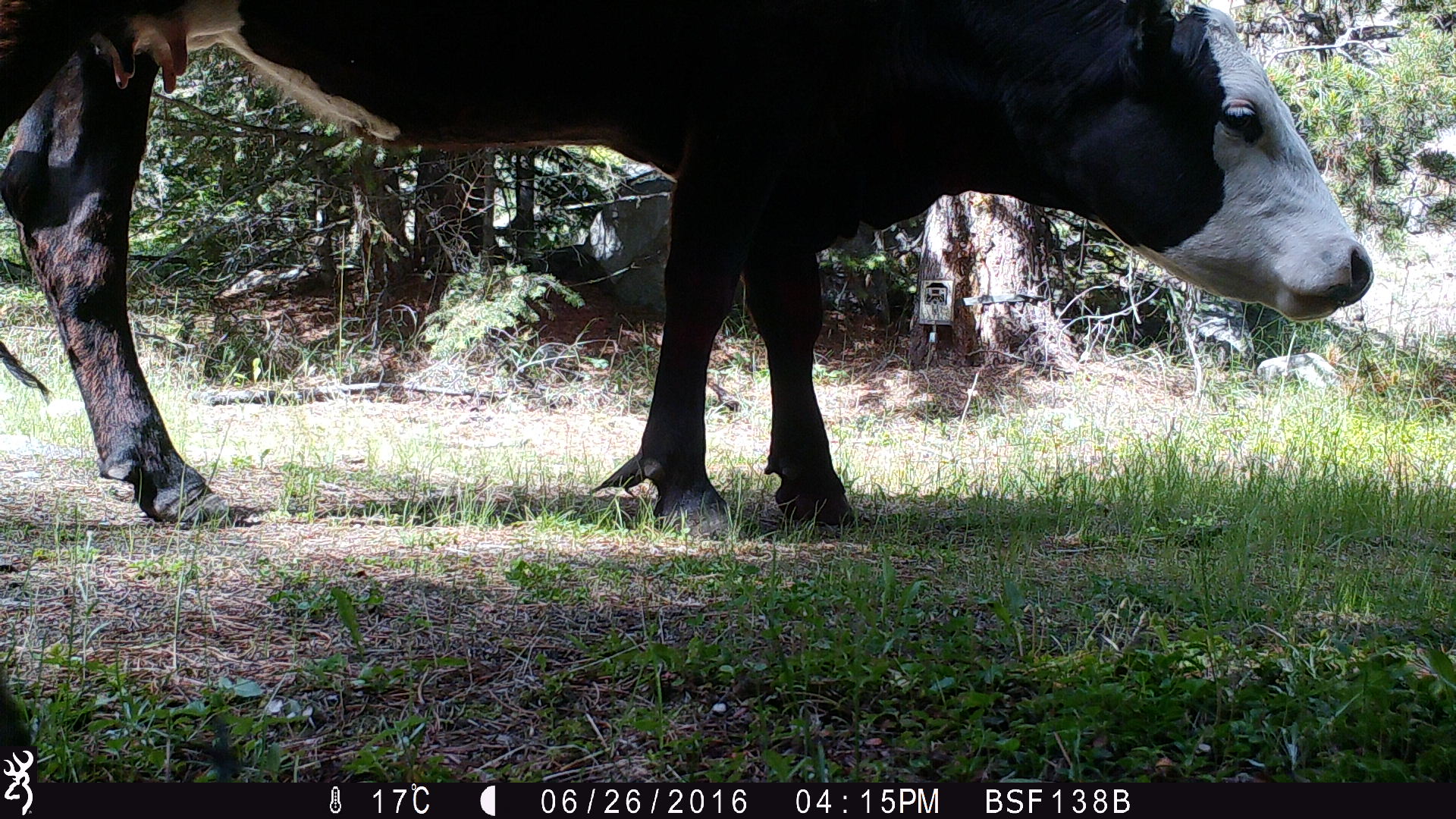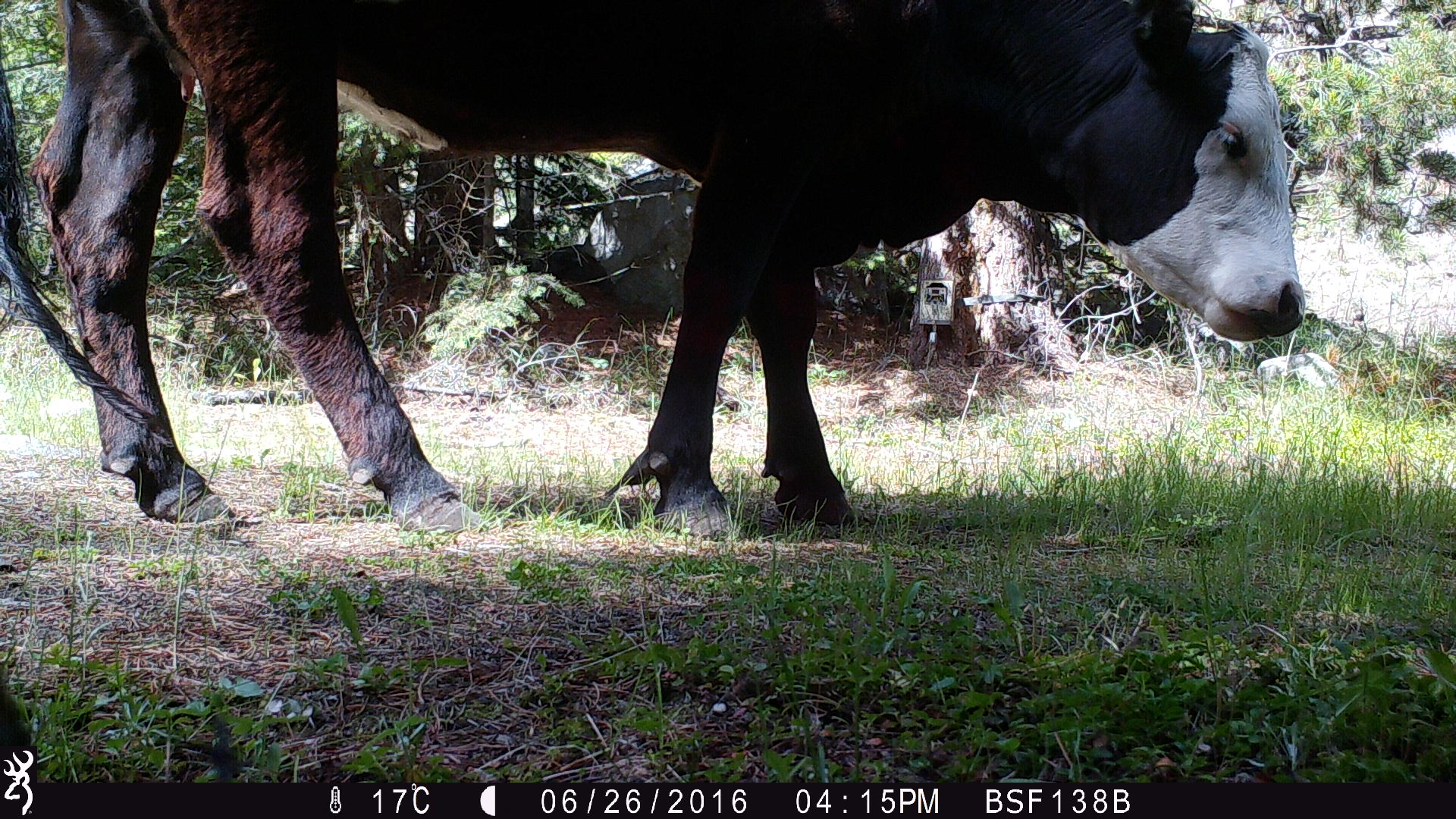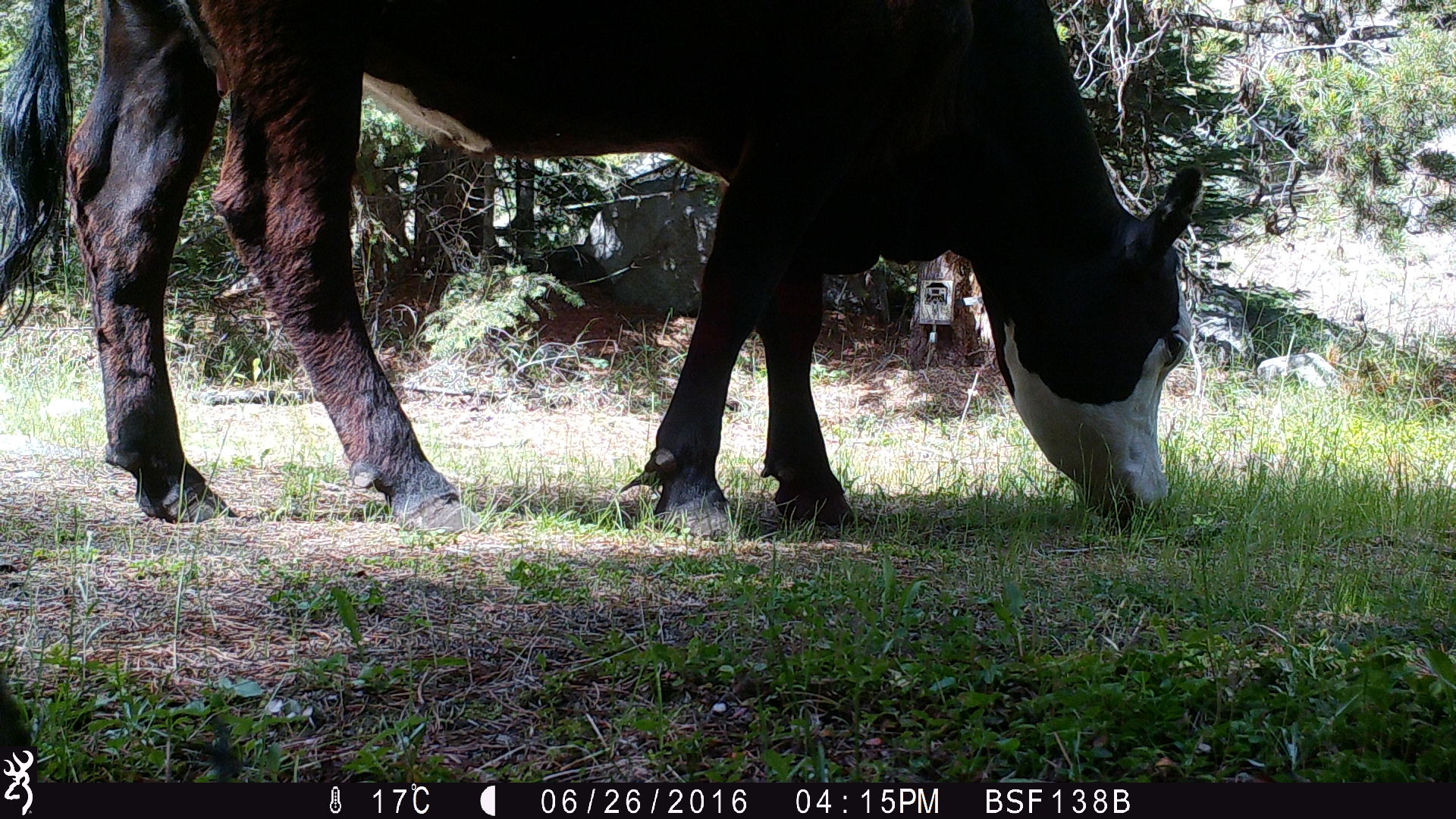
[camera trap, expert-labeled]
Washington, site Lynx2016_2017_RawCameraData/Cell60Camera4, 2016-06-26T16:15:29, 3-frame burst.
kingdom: Animalia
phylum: Chordata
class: Mammalia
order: Artiodactyla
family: Bovidae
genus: Bos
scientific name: Bos taurus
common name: domestic cattle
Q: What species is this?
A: Domestic cattle (Bos taurus).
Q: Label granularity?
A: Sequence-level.